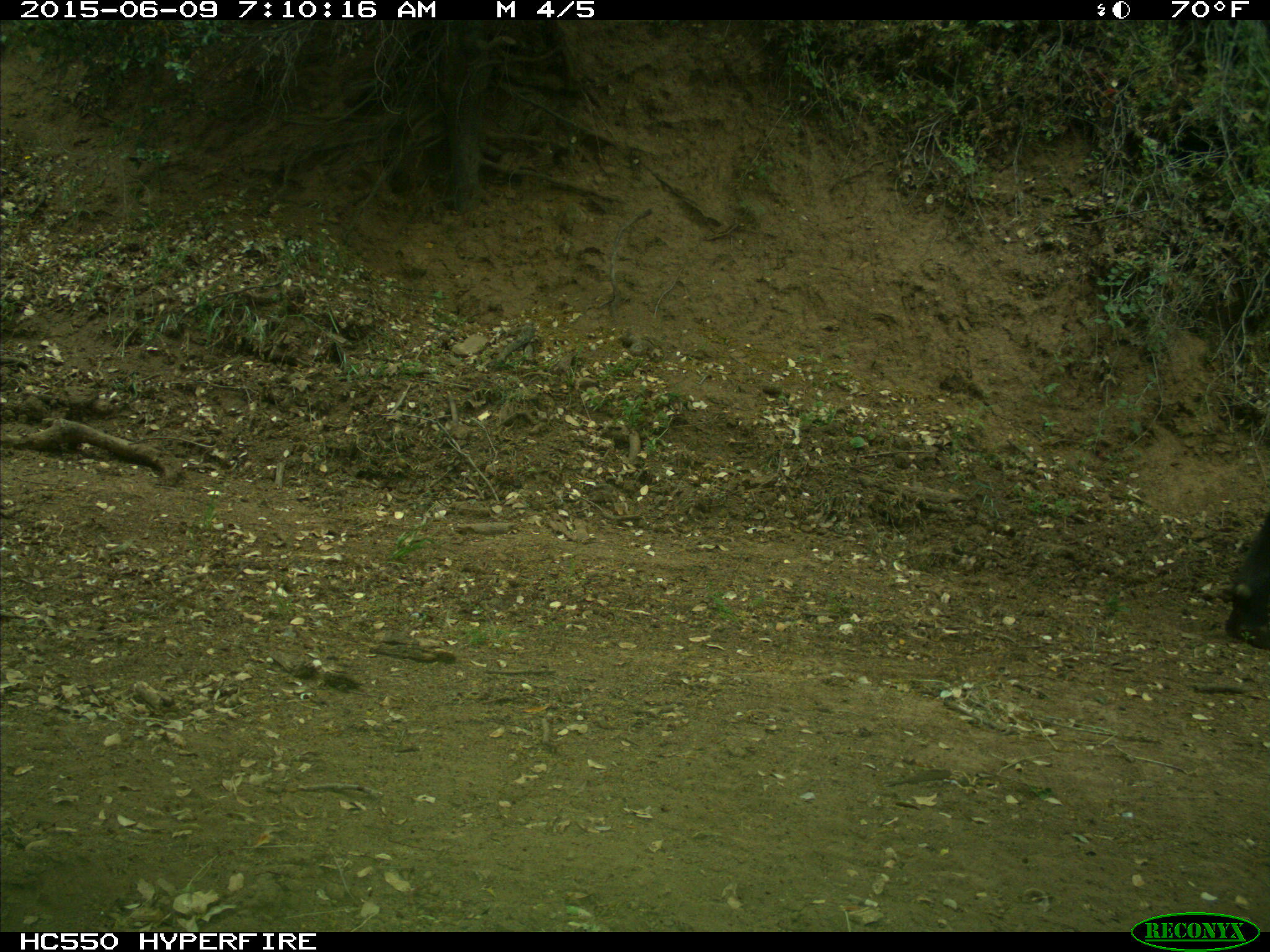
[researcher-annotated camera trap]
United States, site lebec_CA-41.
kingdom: Animalia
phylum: Chordata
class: Mammalia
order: Artiodactyla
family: Bovidae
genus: Bos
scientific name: Bos taurus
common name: domestic cow